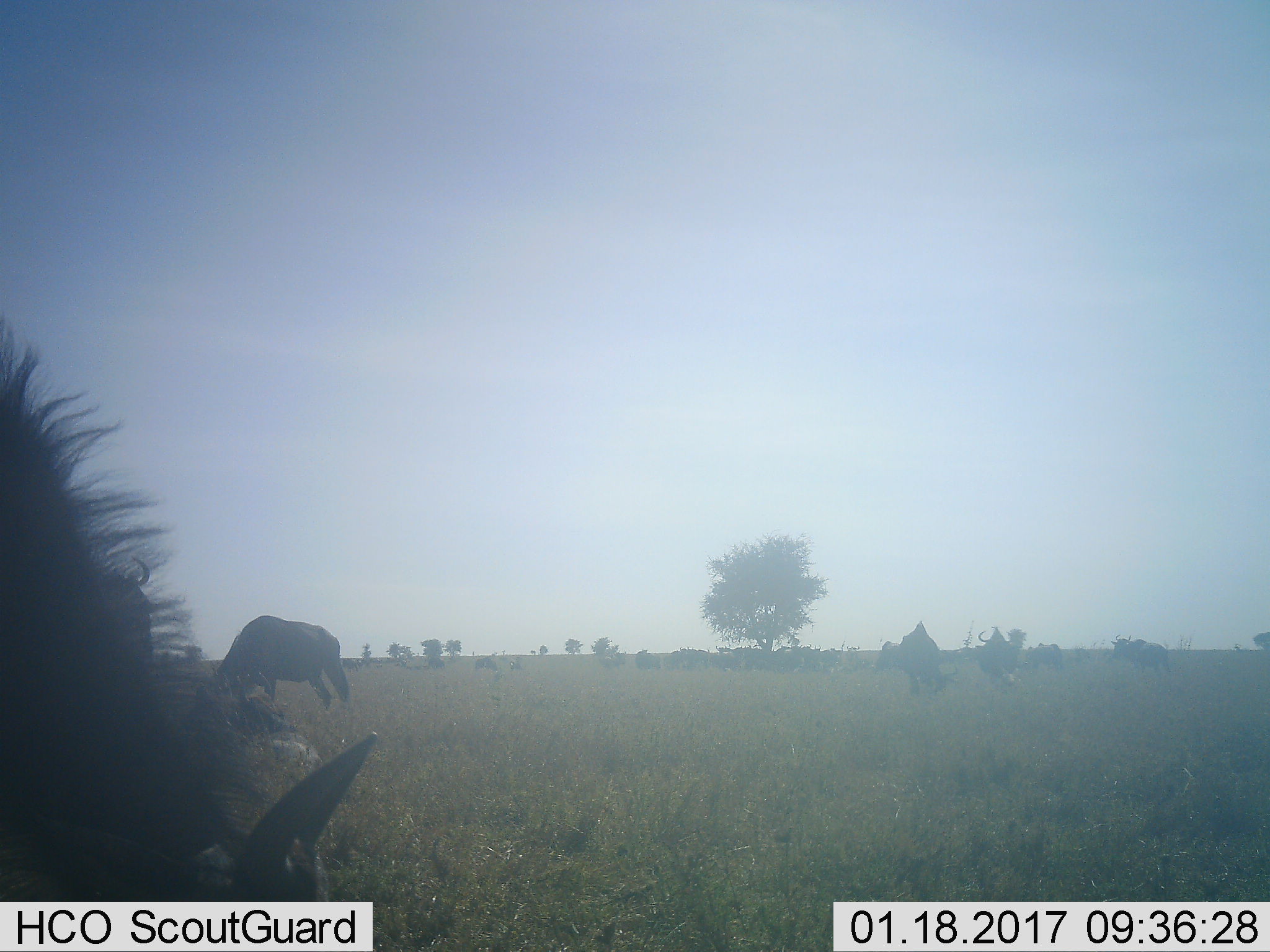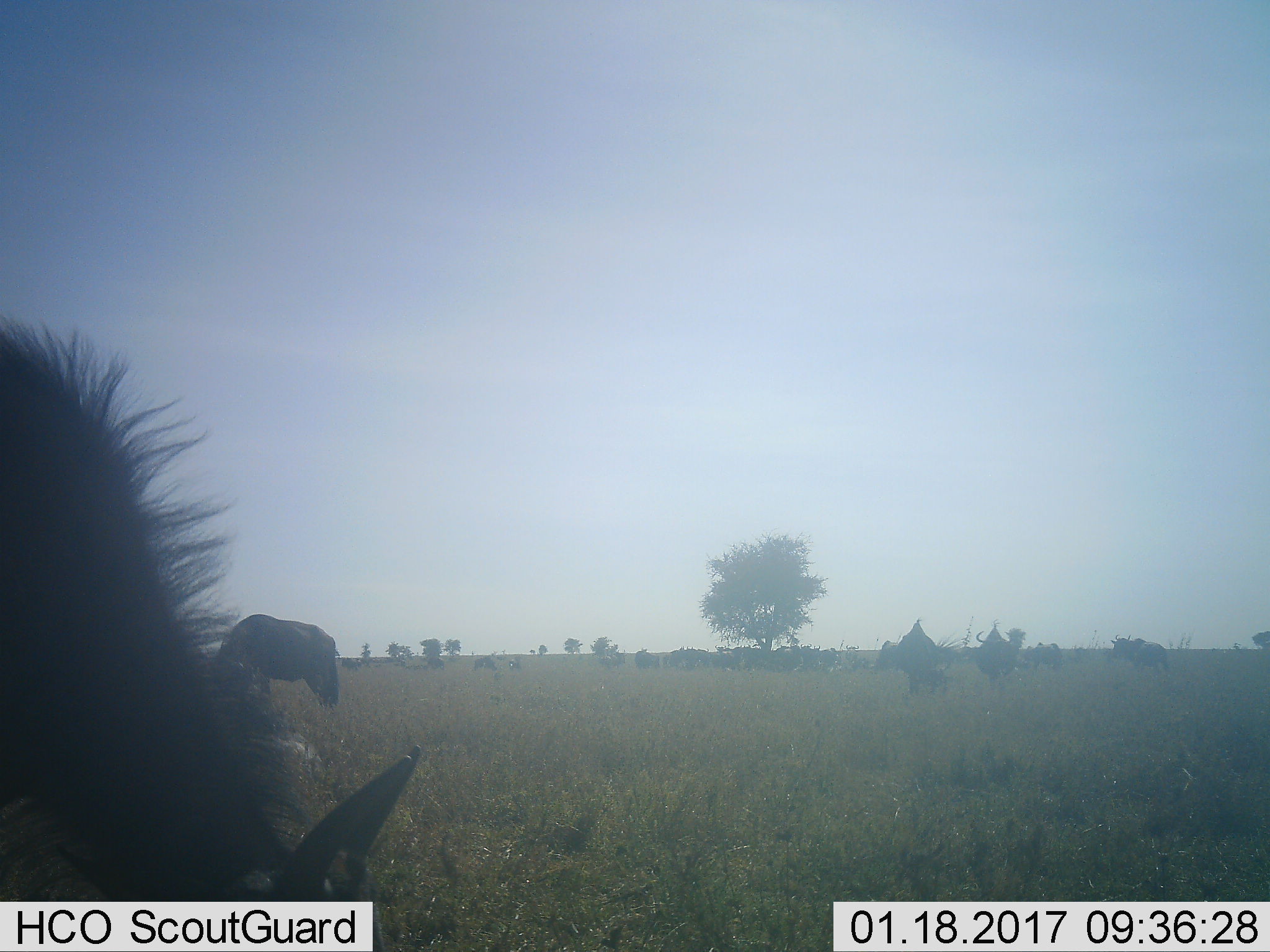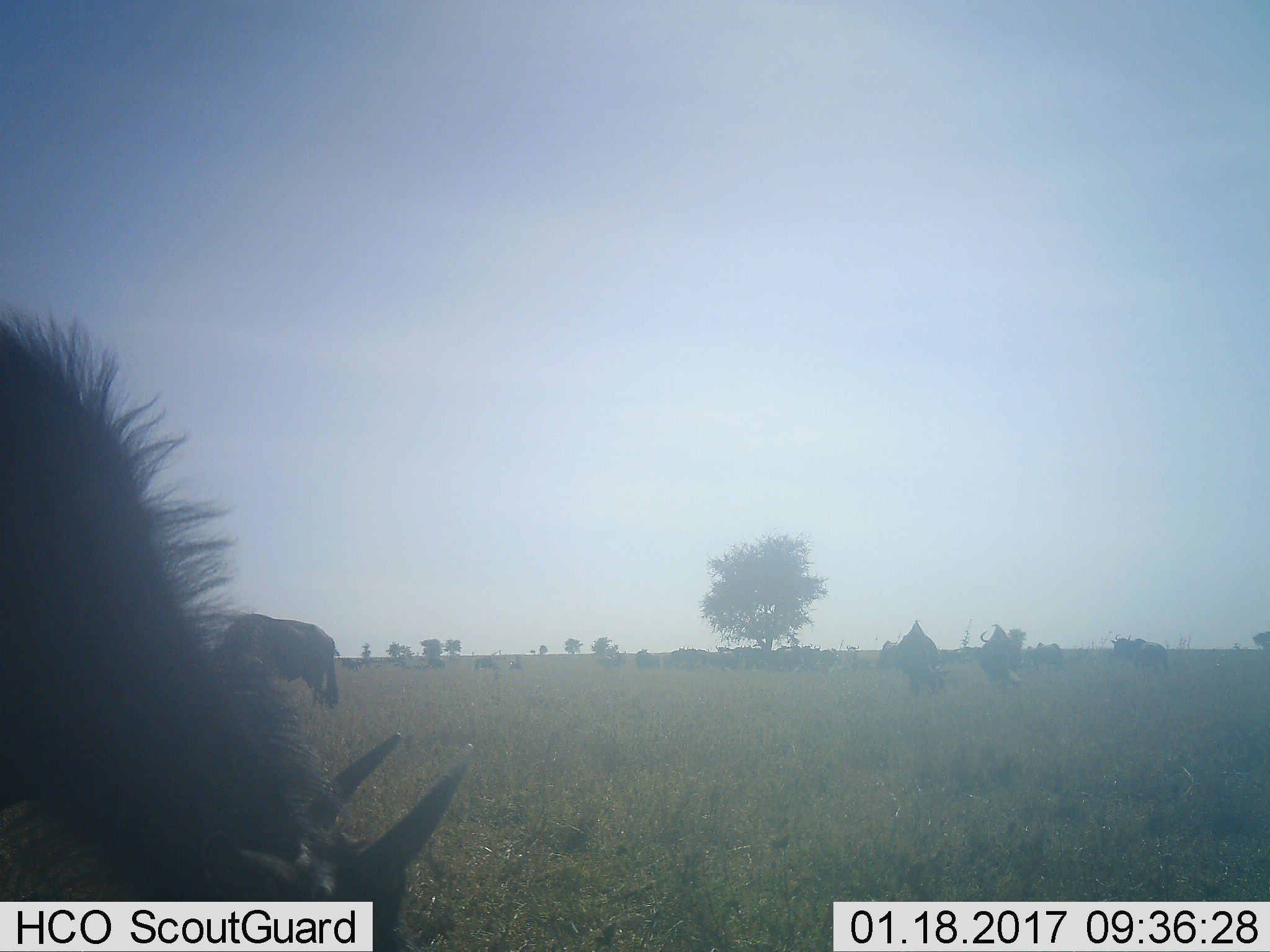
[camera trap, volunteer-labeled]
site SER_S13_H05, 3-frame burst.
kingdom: Animalia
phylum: Chordata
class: Mammalia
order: Artiodactyla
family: Bovidae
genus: Connochaetes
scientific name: Connochaetes taurinus taurinus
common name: blue wildebeest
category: wildebeestblue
Wildebeestblue (blue wildebeest) (Connochaetes taurinus taurinus), count 10. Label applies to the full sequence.